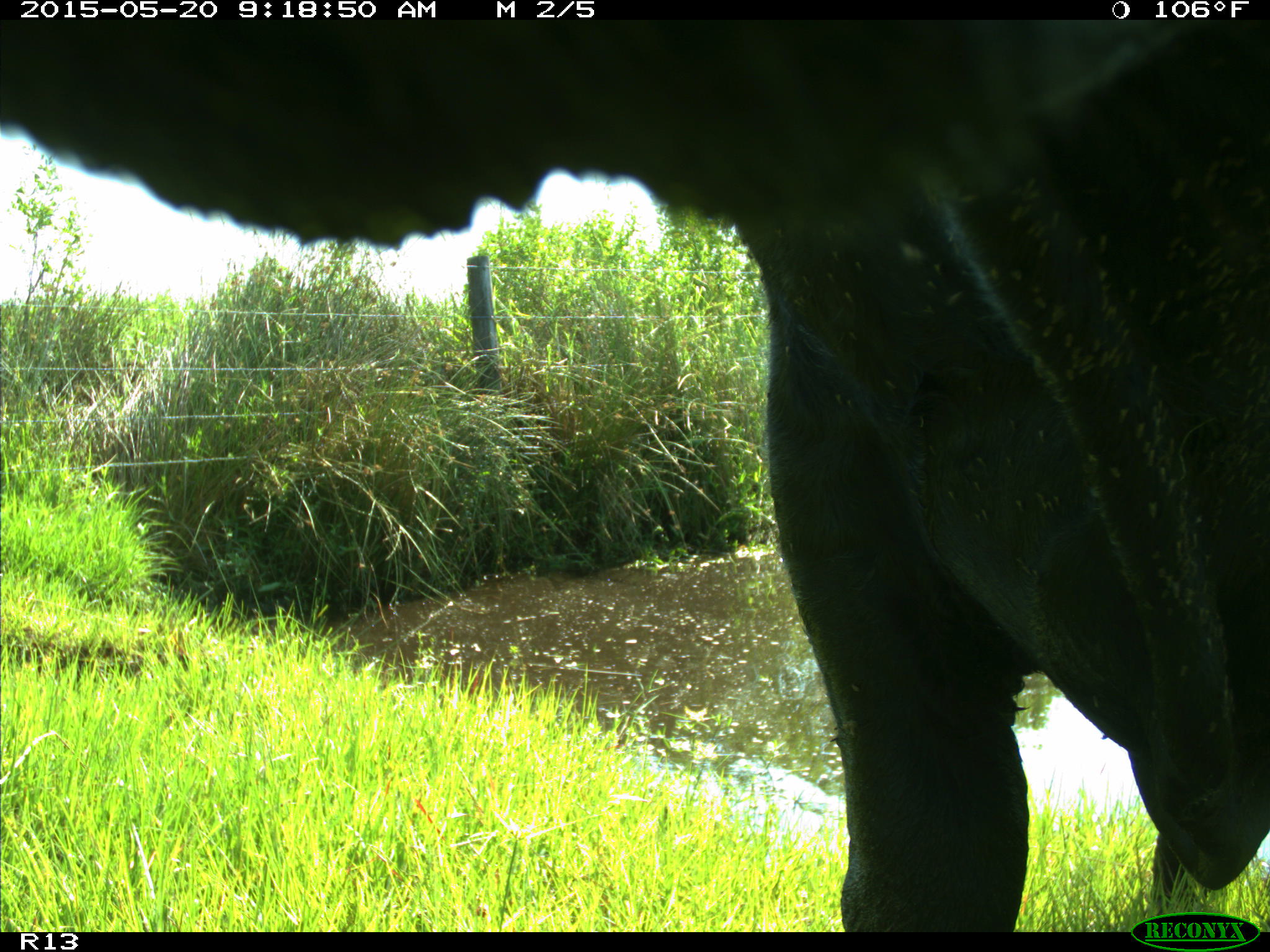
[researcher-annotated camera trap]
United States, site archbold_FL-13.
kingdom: Animalia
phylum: Chordata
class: Mammalia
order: Artiodactyla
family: Bovidae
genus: Bos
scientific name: Bos taurus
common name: domestic cow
Bos taurus (domestic cow).